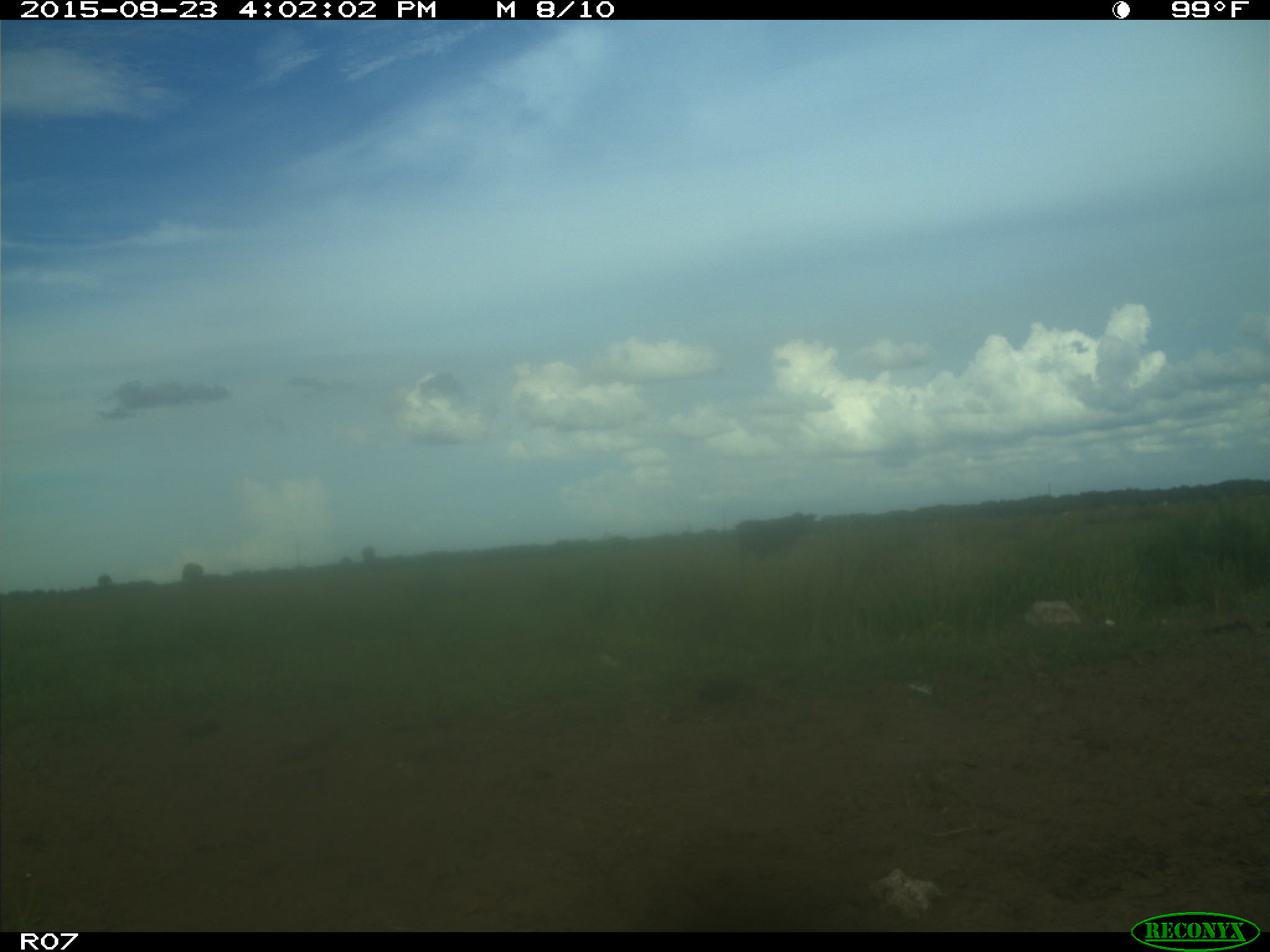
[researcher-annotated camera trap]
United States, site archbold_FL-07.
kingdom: Animalia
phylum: Chordata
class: Mammalia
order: Artiodactyla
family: Bovidae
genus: Bos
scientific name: Bos taurus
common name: domestic cow